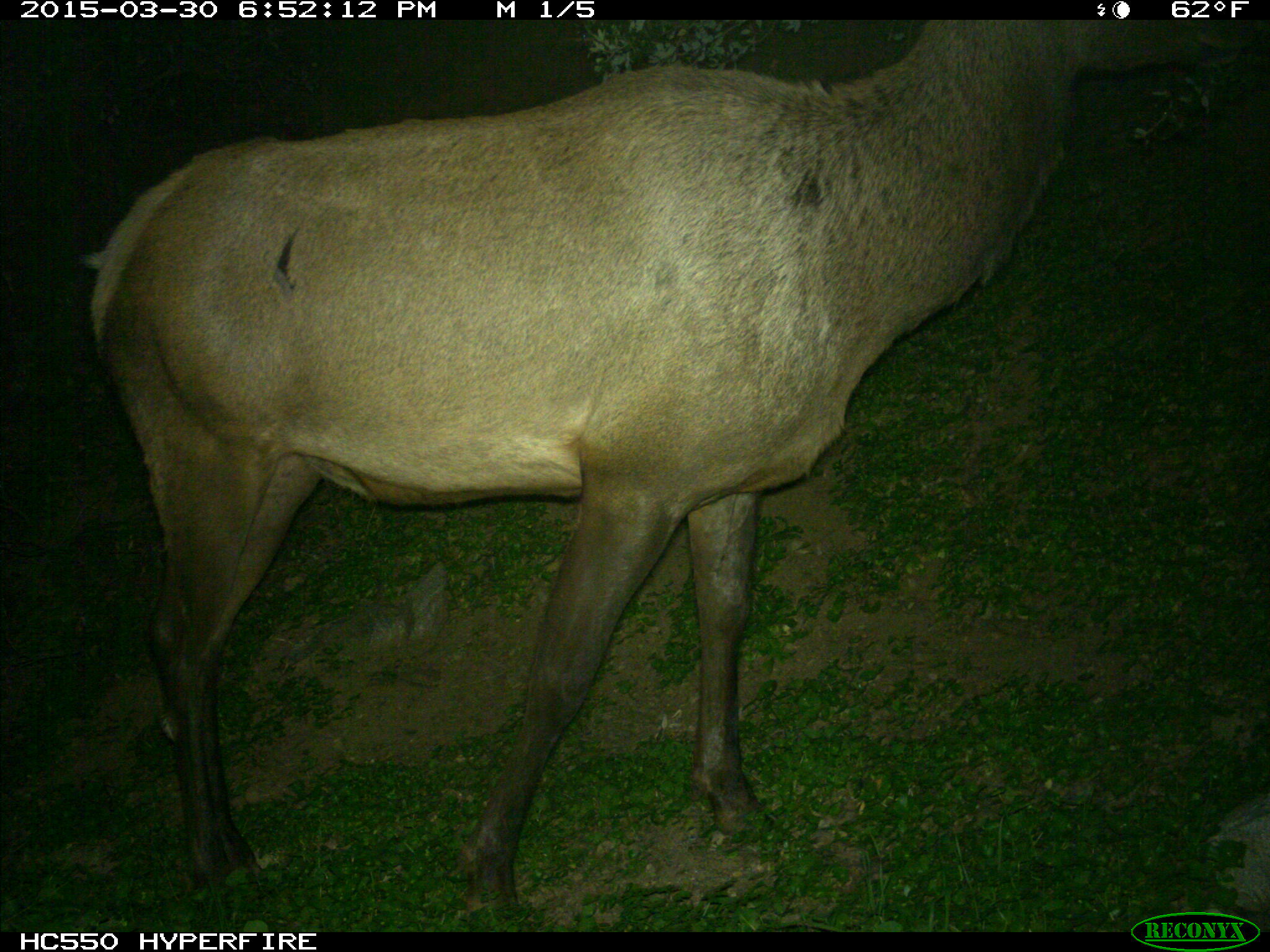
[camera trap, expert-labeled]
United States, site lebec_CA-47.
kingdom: Animalia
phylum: Chordata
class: Mammalia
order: Artiodactyla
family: Cervidae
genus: Cervus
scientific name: Cervus canadensis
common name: elk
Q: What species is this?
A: Cervus canadensis (elk).